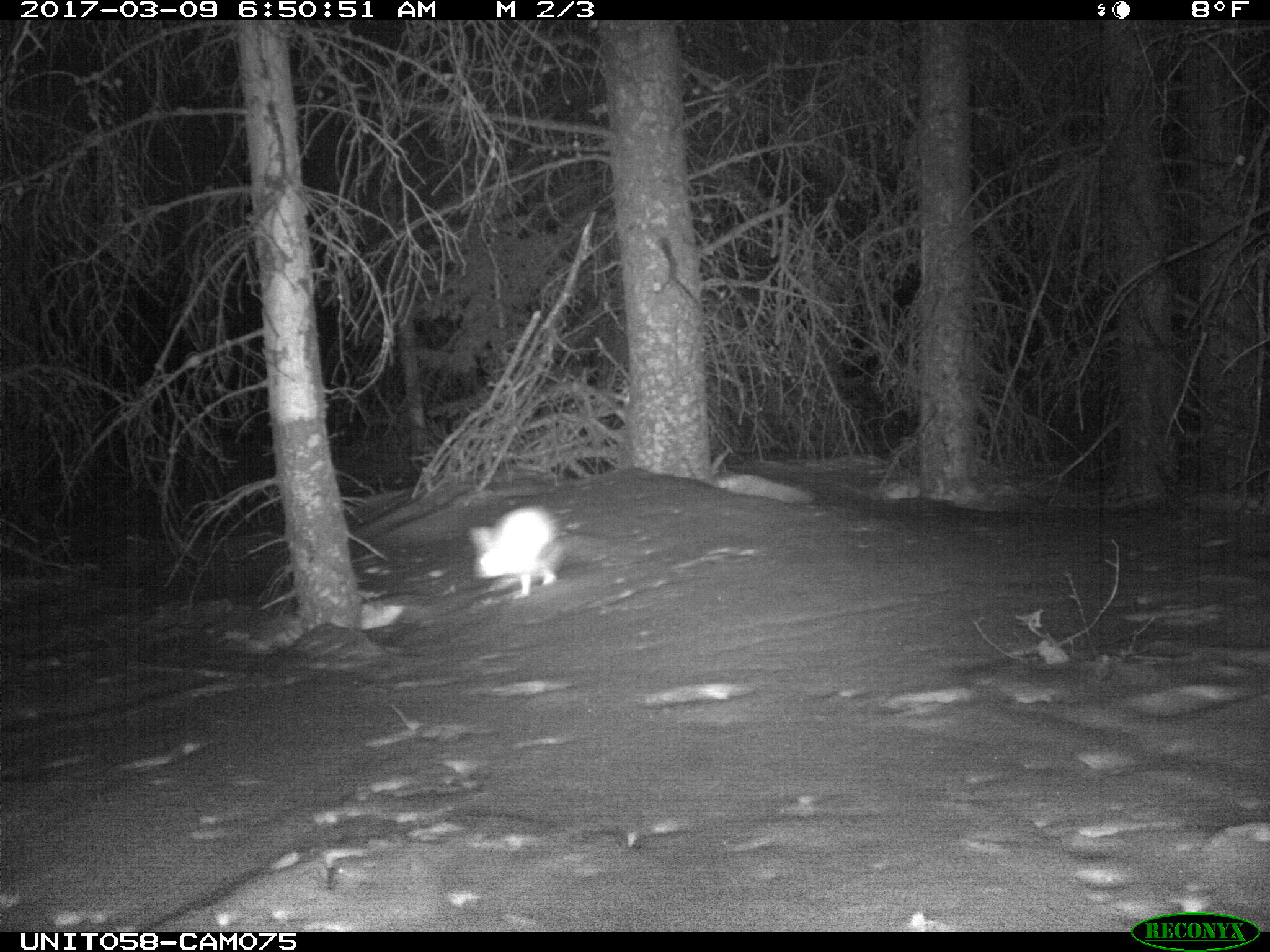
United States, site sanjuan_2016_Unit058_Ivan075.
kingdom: Animalia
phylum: Chordata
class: Mammalia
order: Lagomorpha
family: Leporidae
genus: Lepus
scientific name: Lepus americanus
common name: snowshoe hare